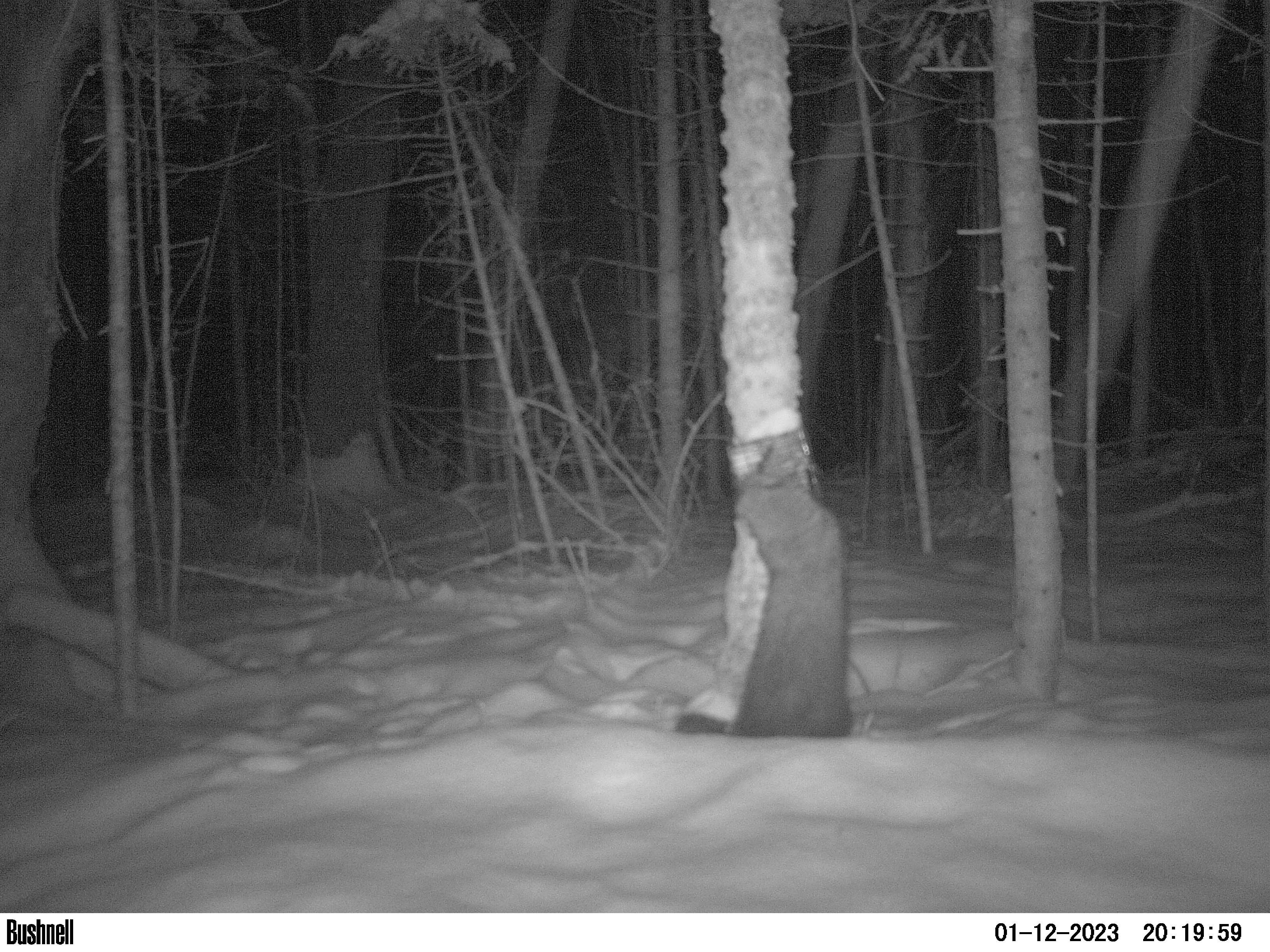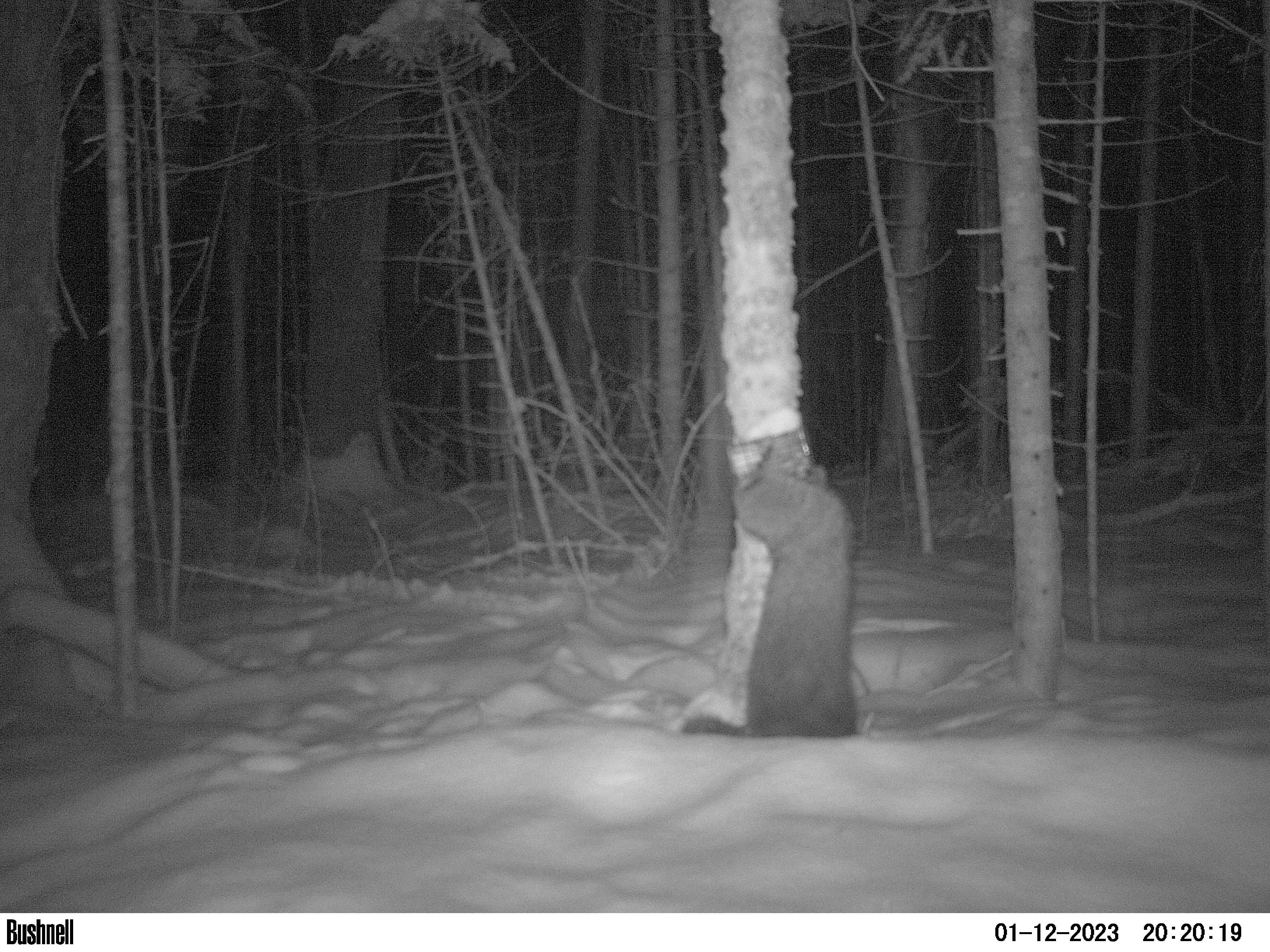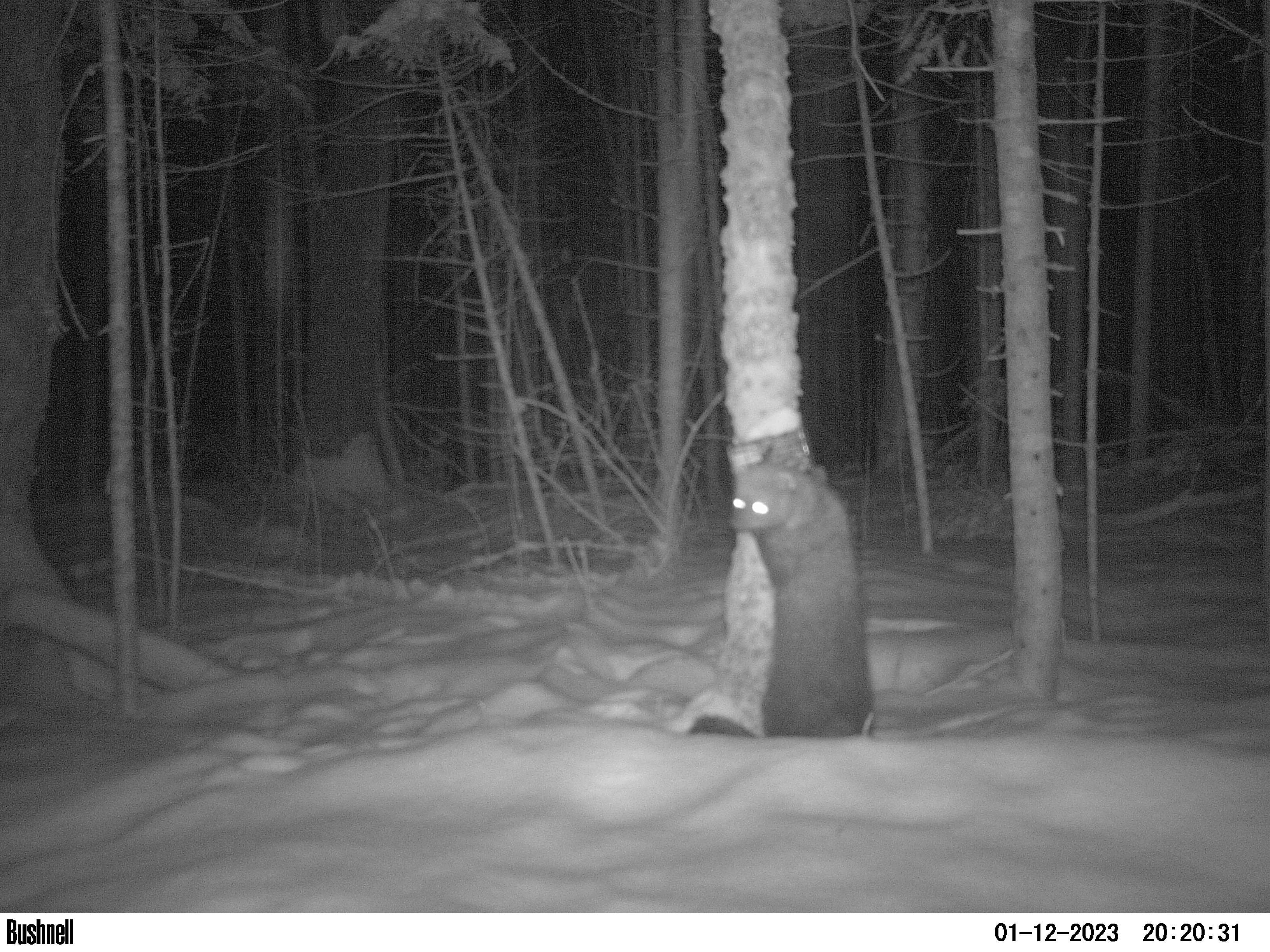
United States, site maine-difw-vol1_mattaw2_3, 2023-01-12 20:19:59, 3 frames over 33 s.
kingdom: Animalia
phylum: Chordata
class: Mammalia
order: Carnivora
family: Mustelidae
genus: Pekania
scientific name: Pekania pennanti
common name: fisher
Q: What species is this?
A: Fisher (Pekania pennanti).